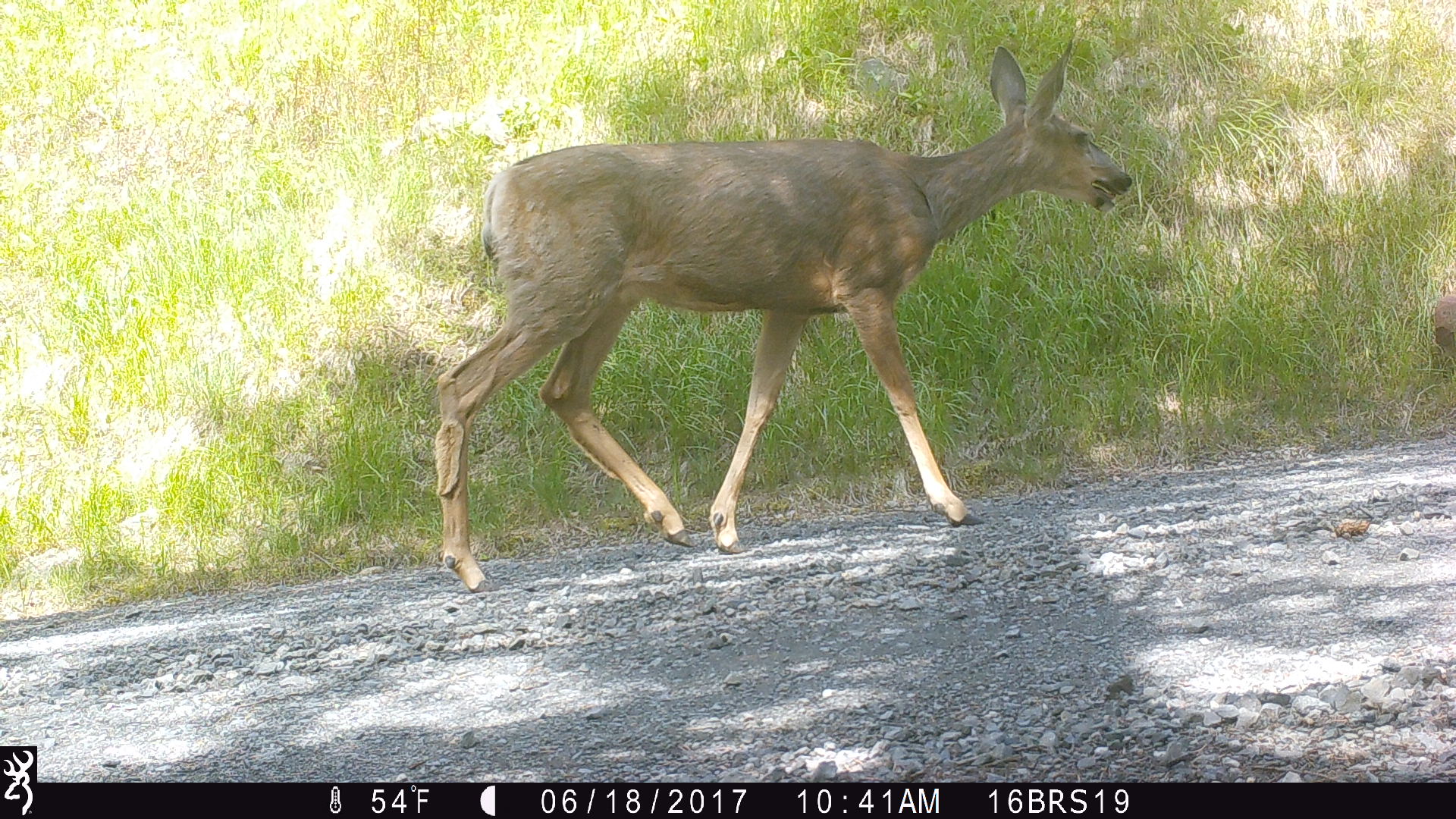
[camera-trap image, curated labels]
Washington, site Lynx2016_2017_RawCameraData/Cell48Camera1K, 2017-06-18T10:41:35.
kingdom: Animalia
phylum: Chordata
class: Mammalia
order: Artiodactyla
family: Cervidae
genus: Odocoileus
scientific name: Odocoileus hemionus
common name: mule deer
Odocoileus hemionus (mule deer). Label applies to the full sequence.